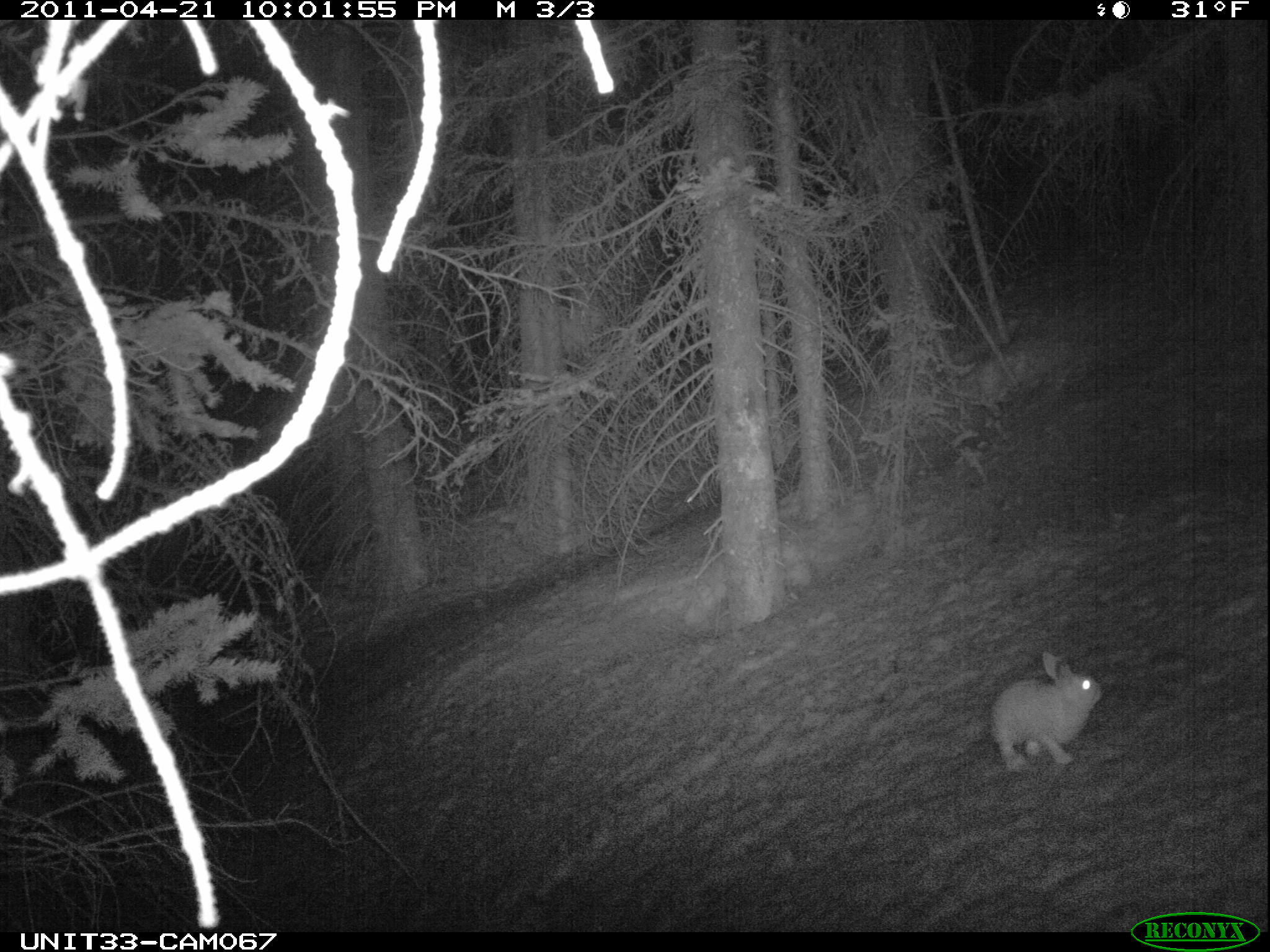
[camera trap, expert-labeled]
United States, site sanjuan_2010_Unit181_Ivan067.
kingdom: Animalia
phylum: Chordata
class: Mammalia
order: Lagomorpha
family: Leporidae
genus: Lepus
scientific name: Lepus americanus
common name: snowshoe hare